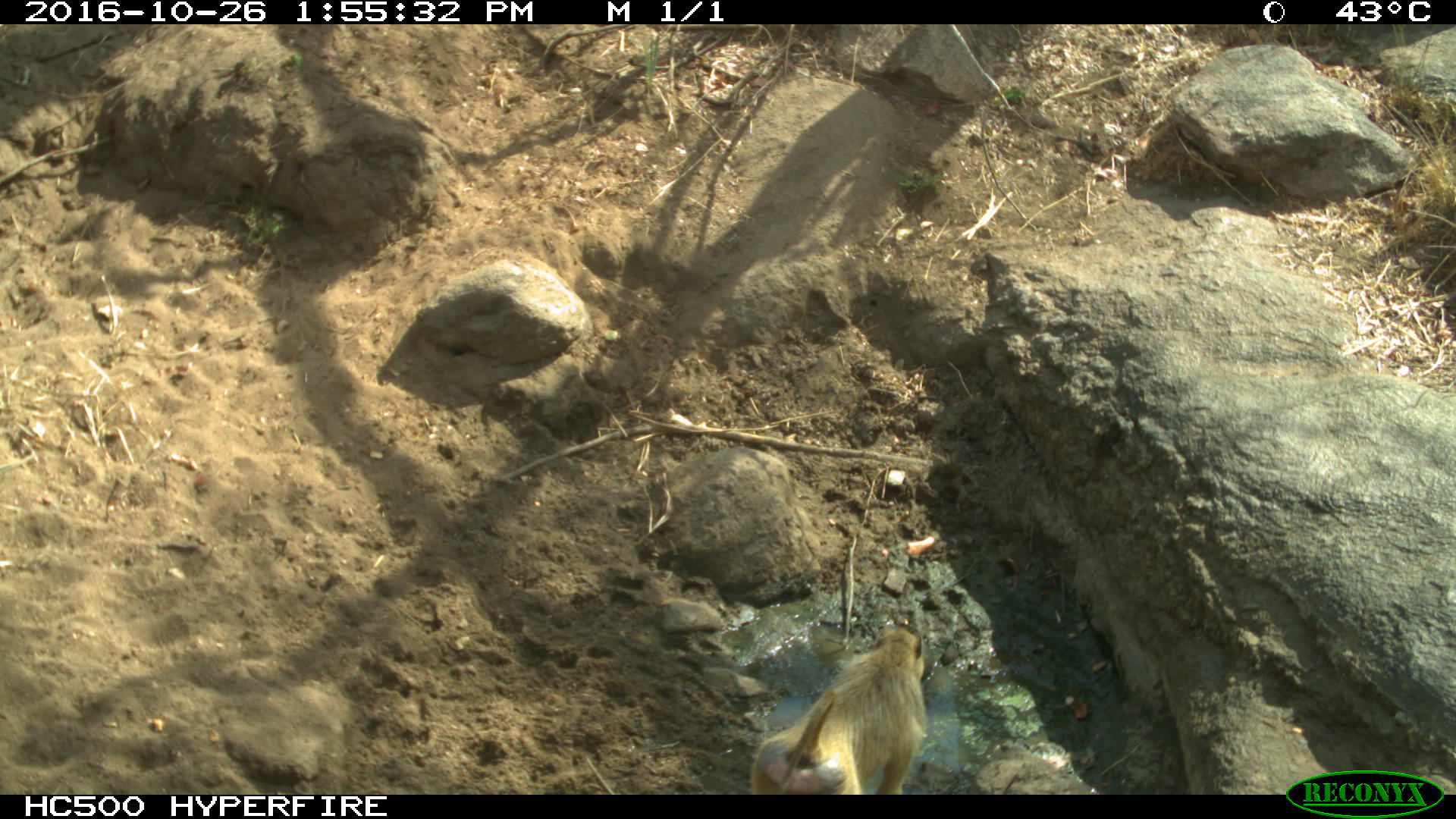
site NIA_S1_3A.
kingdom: Animalia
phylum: Chordata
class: Mammalia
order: Primates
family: Cercopithecidae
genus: Papio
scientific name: Papio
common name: baboon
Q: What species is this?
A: Baboon (Papio).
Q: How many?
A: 1.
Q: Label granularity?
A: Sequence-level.